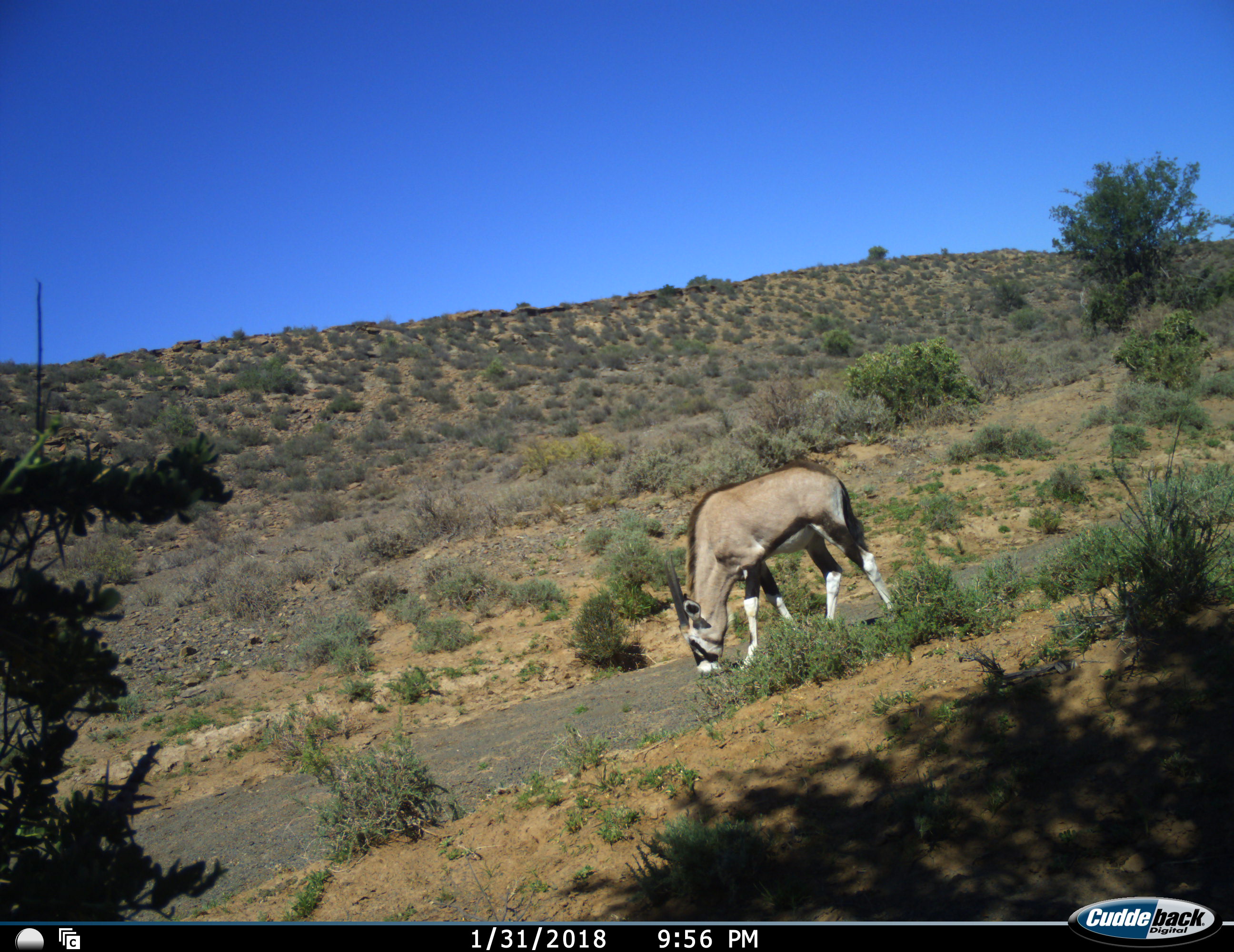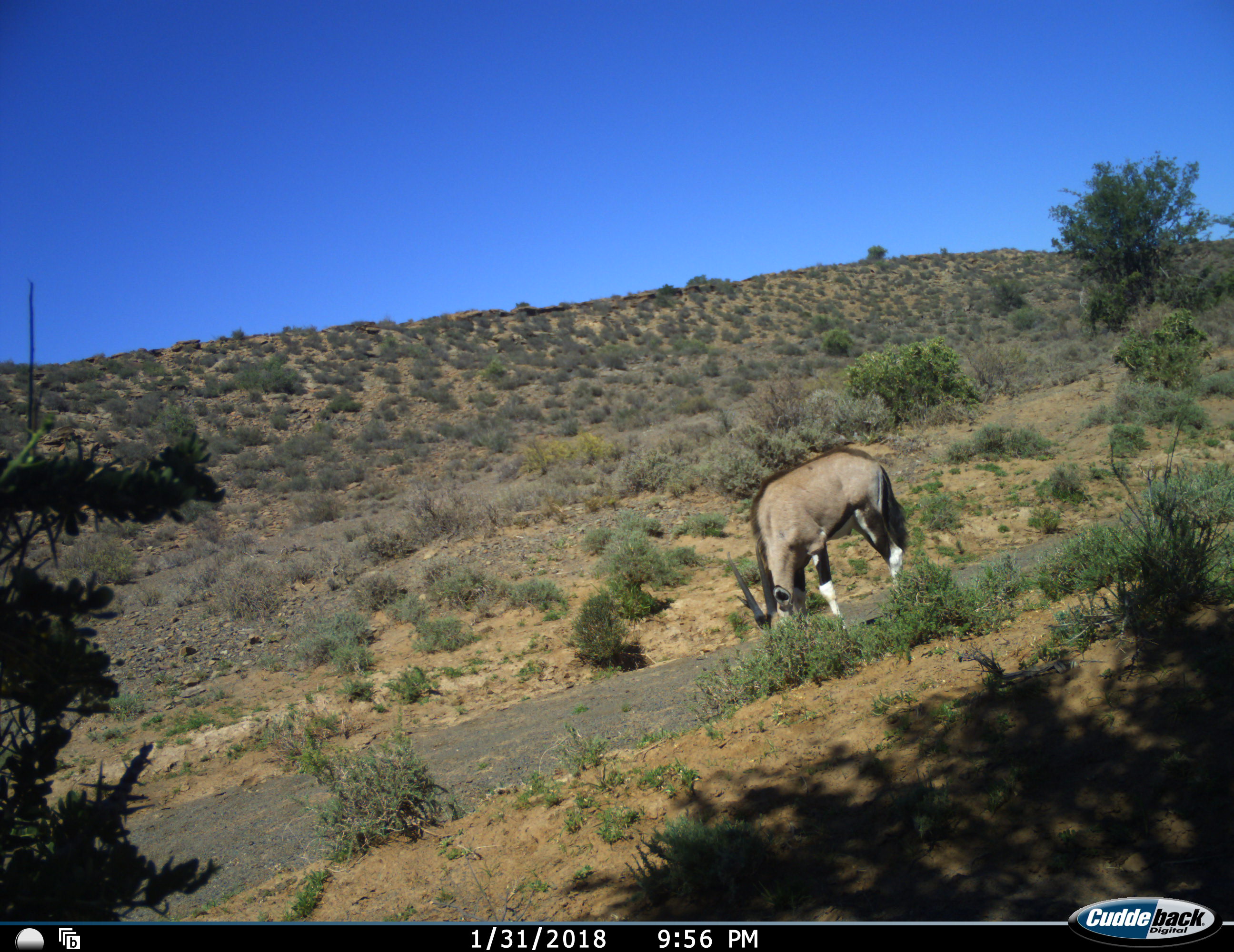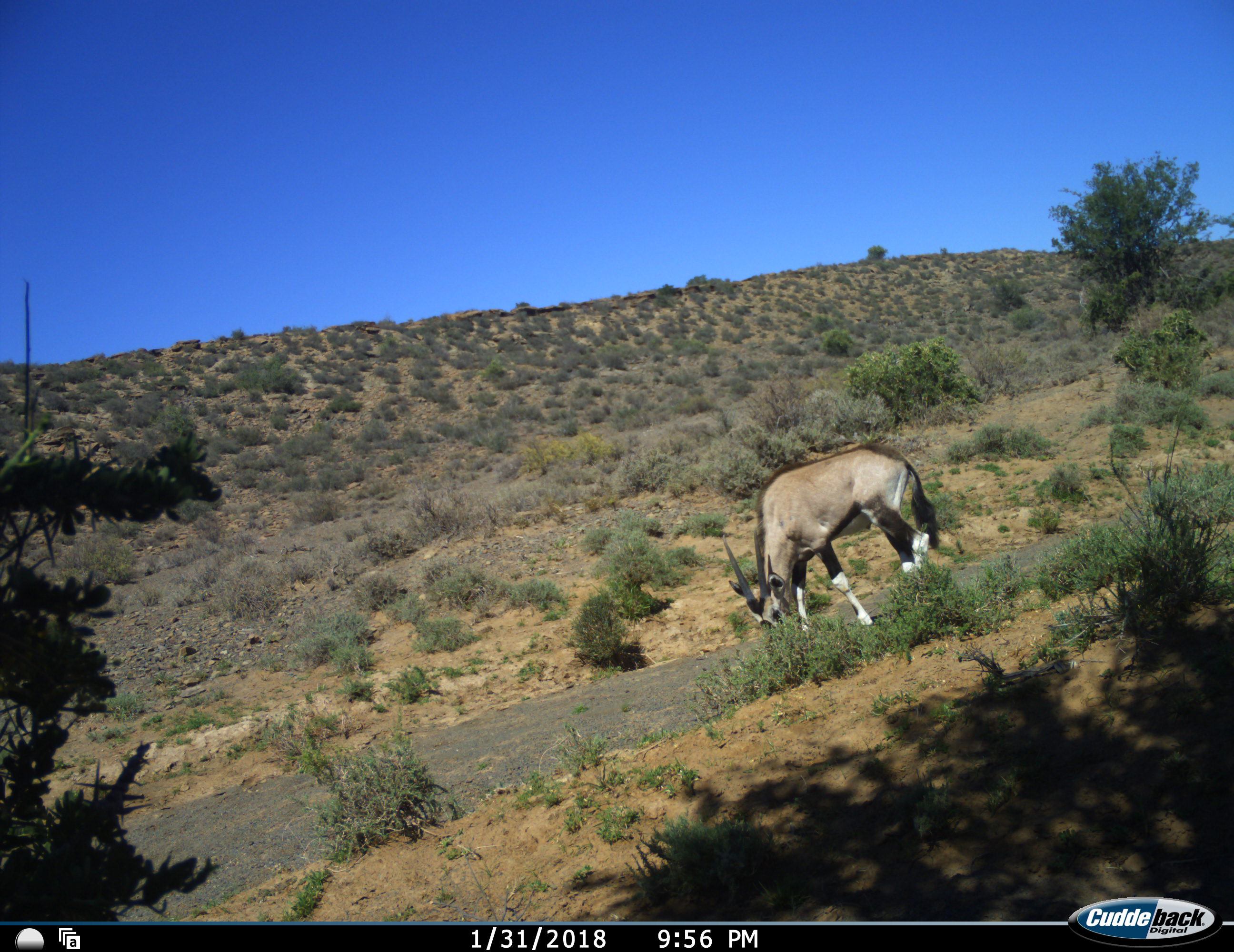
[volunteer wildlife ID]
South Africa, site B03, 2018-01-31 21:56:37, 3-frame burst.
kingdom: Animalia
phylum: Chordata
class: Mammalia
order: Artiodactyla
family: Bovidae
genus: Oryx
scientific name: Oryx gazella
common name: gemsbok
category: gemsbokoryx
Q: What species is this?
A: Gemsbokoryx (gemsbok) (Oryx gazella).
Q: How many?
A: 1.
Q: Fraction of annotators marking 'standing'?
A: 20%.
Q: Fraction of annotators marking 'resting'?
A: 0%.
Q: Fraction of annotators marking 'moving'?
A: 40%.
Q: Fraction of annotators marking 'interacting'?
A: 0%.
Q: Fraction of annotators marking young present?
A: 10%.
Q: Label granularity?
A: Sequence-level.